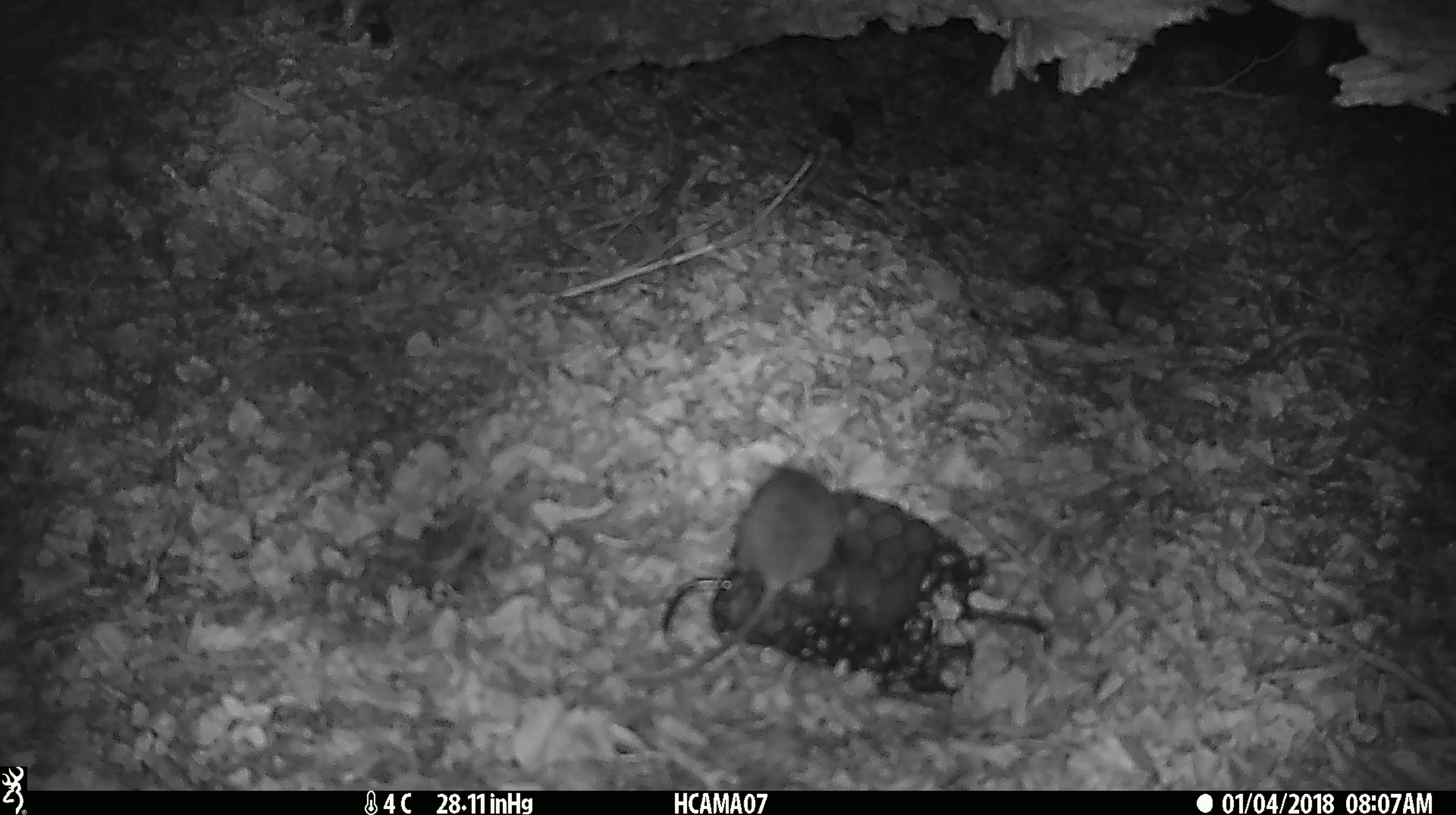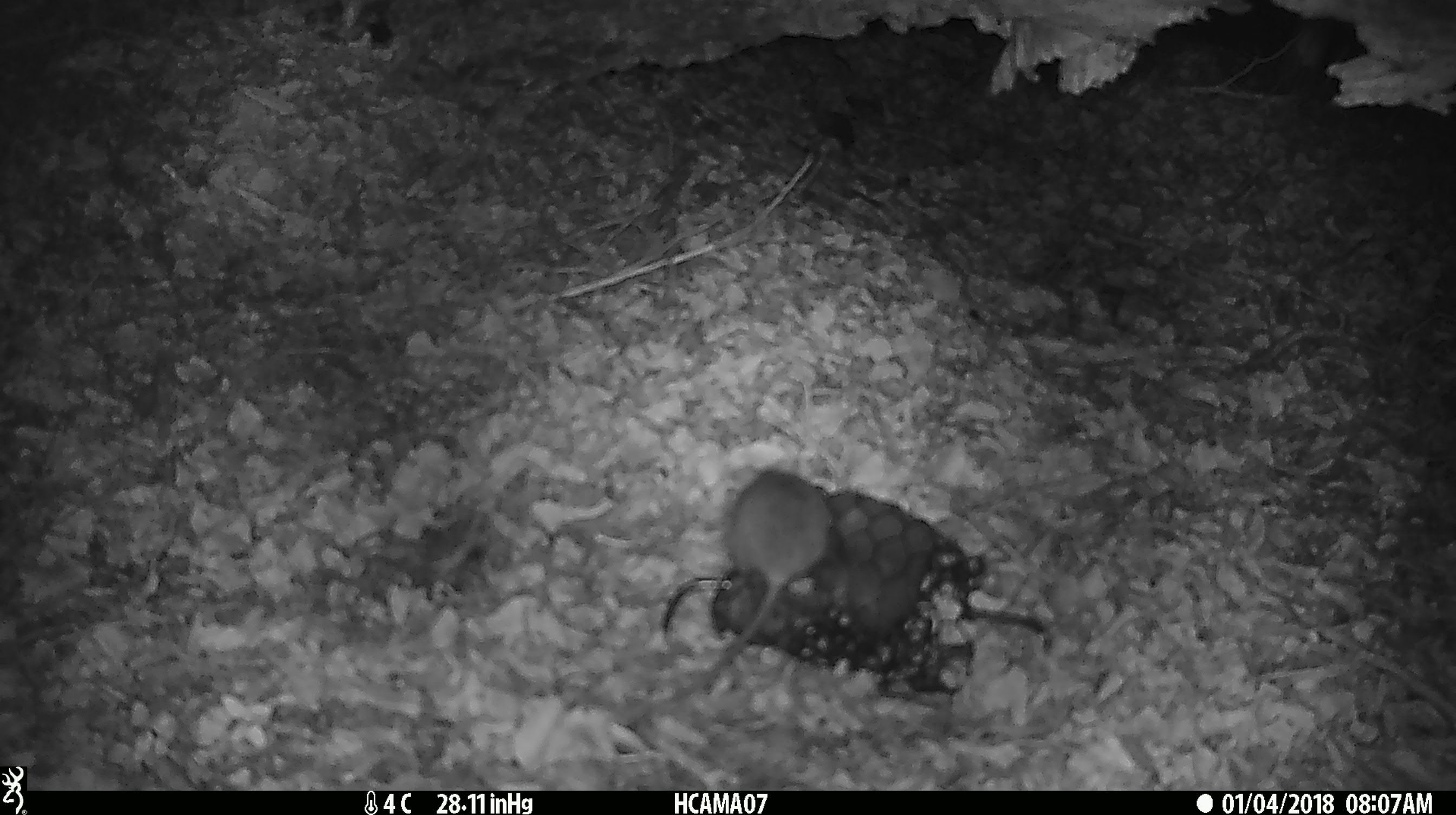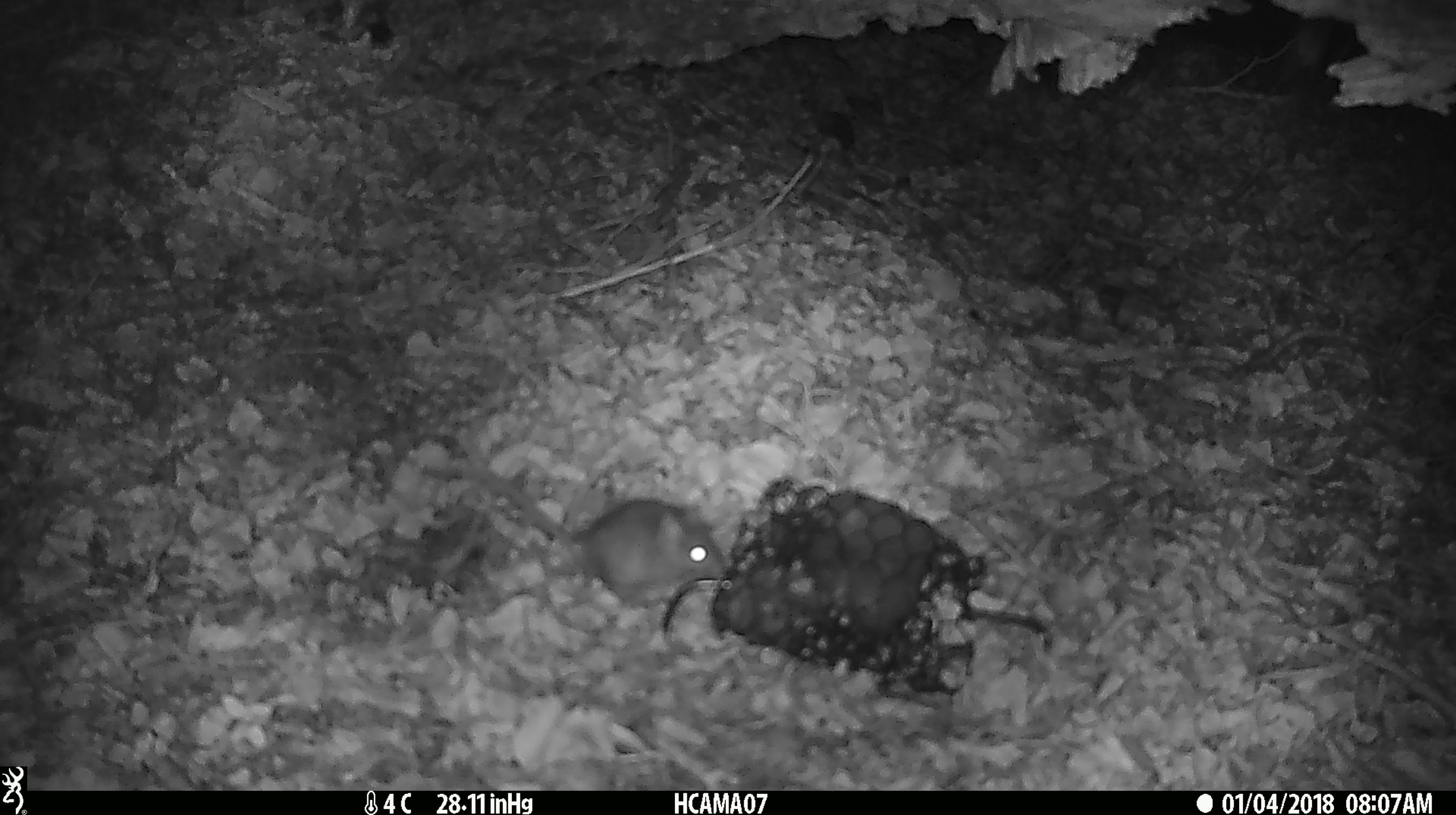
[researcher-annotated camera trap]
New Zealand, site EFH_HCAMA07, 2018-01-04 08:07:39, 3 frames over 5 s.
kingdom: Animalia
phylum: Chordata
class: Mammalia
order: Rodentia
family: Muridae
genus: Mus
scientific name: Mus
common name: mouse